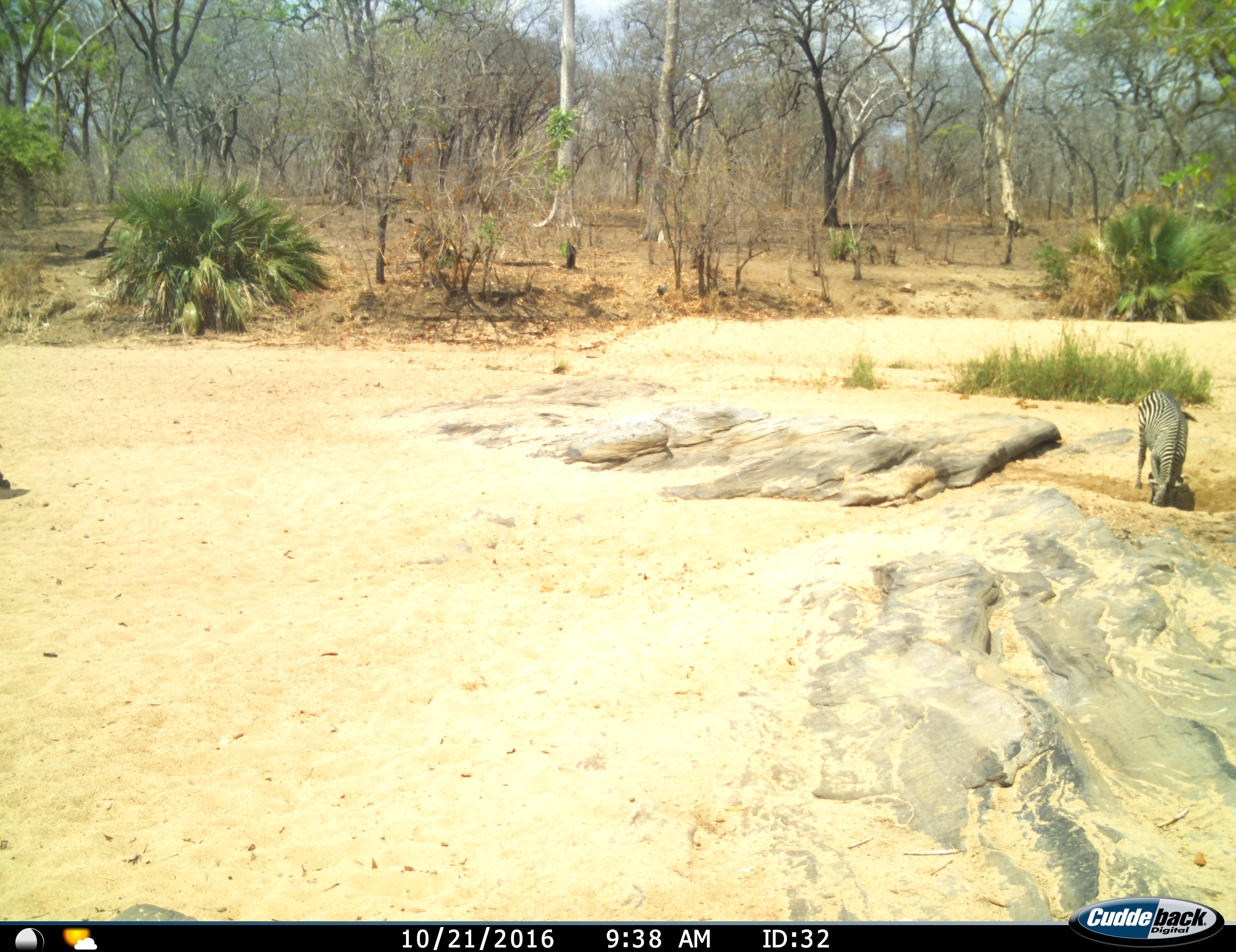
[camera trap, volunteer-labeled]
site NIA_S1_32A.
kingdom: Animalia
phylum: Chordata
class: Mammalia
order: Perissodactyla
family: Equidae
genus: Equus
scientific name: Equus quagga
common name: plains zebra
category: zebraplains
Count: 1.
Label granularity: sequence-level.